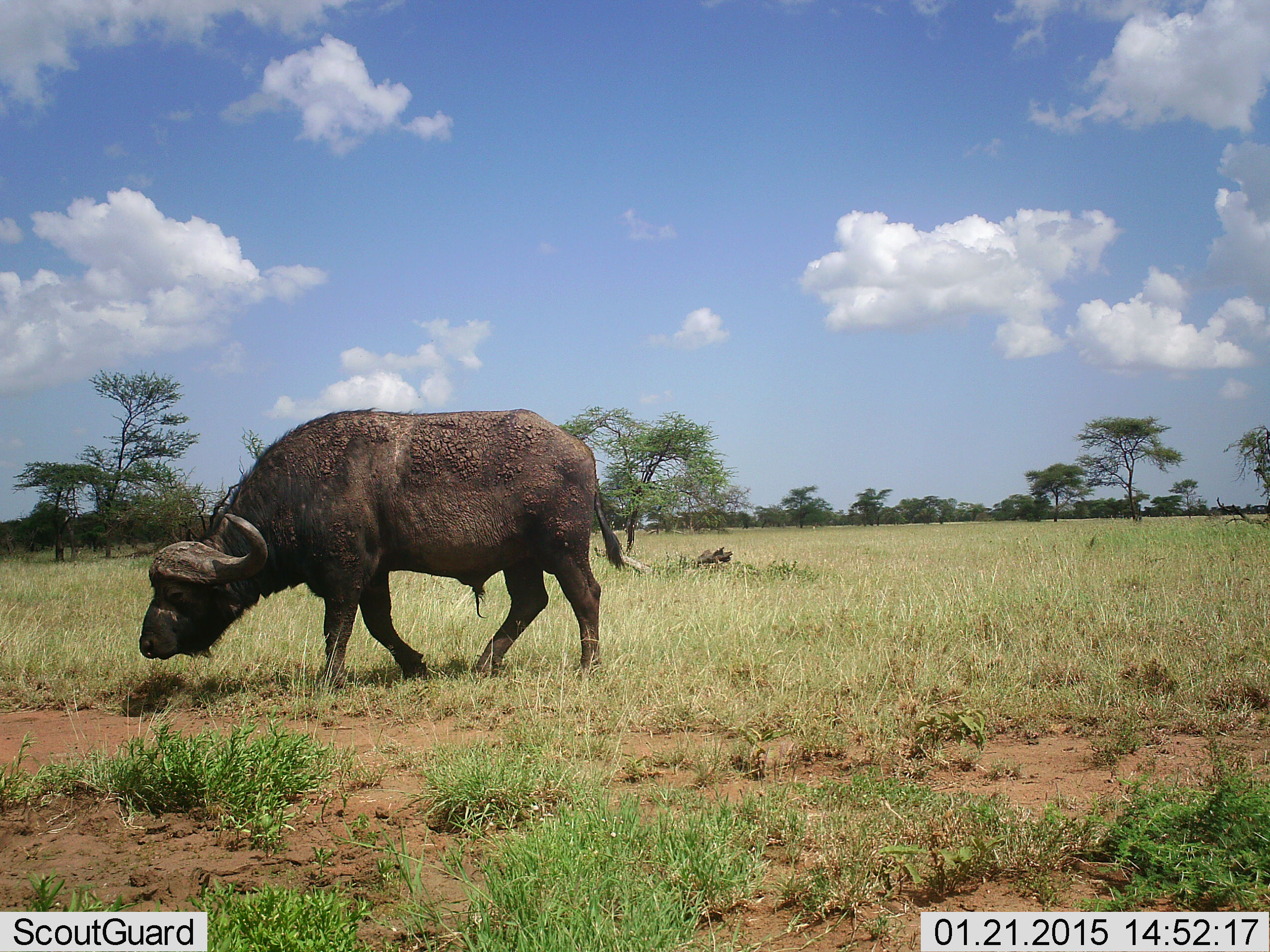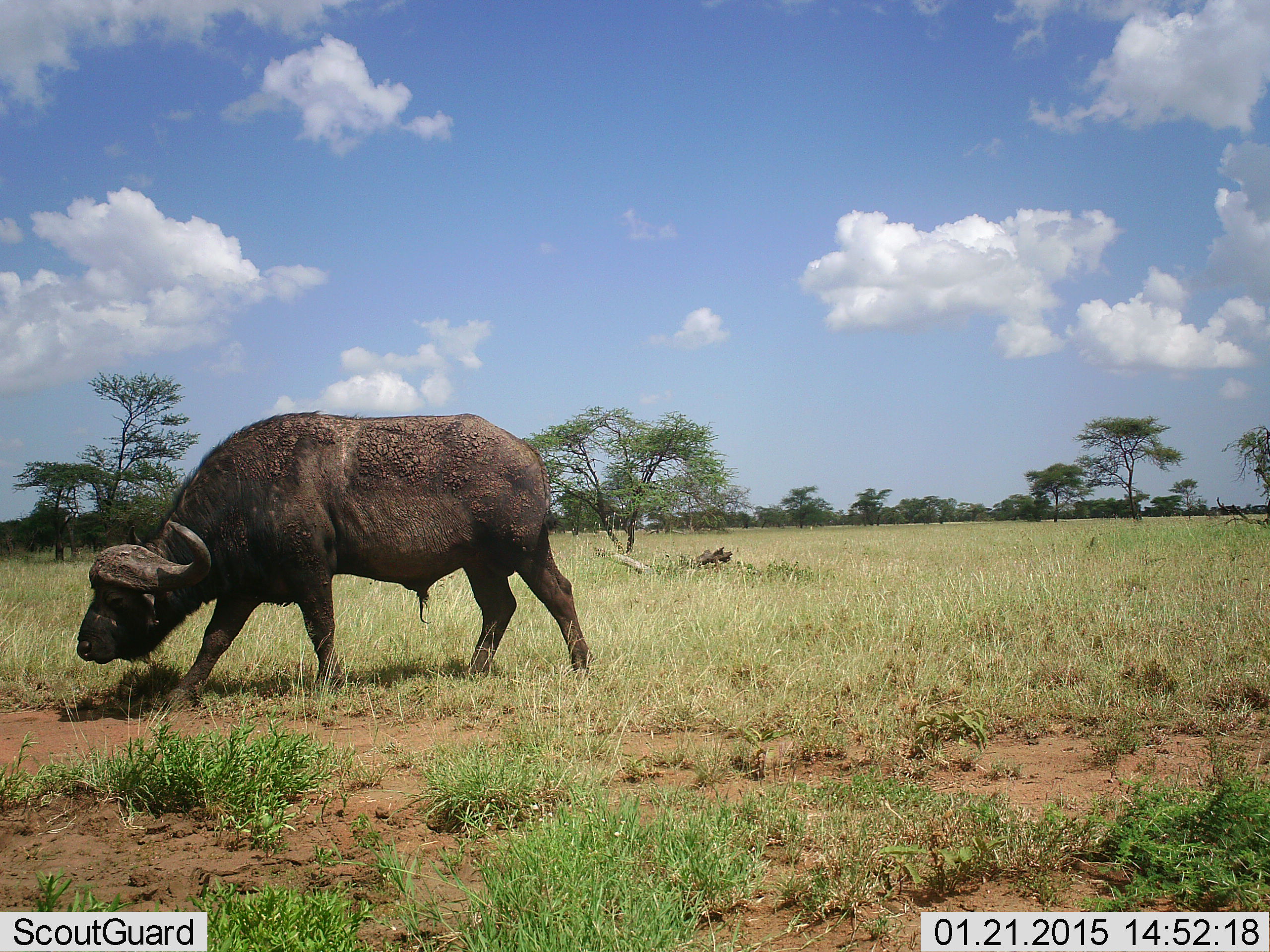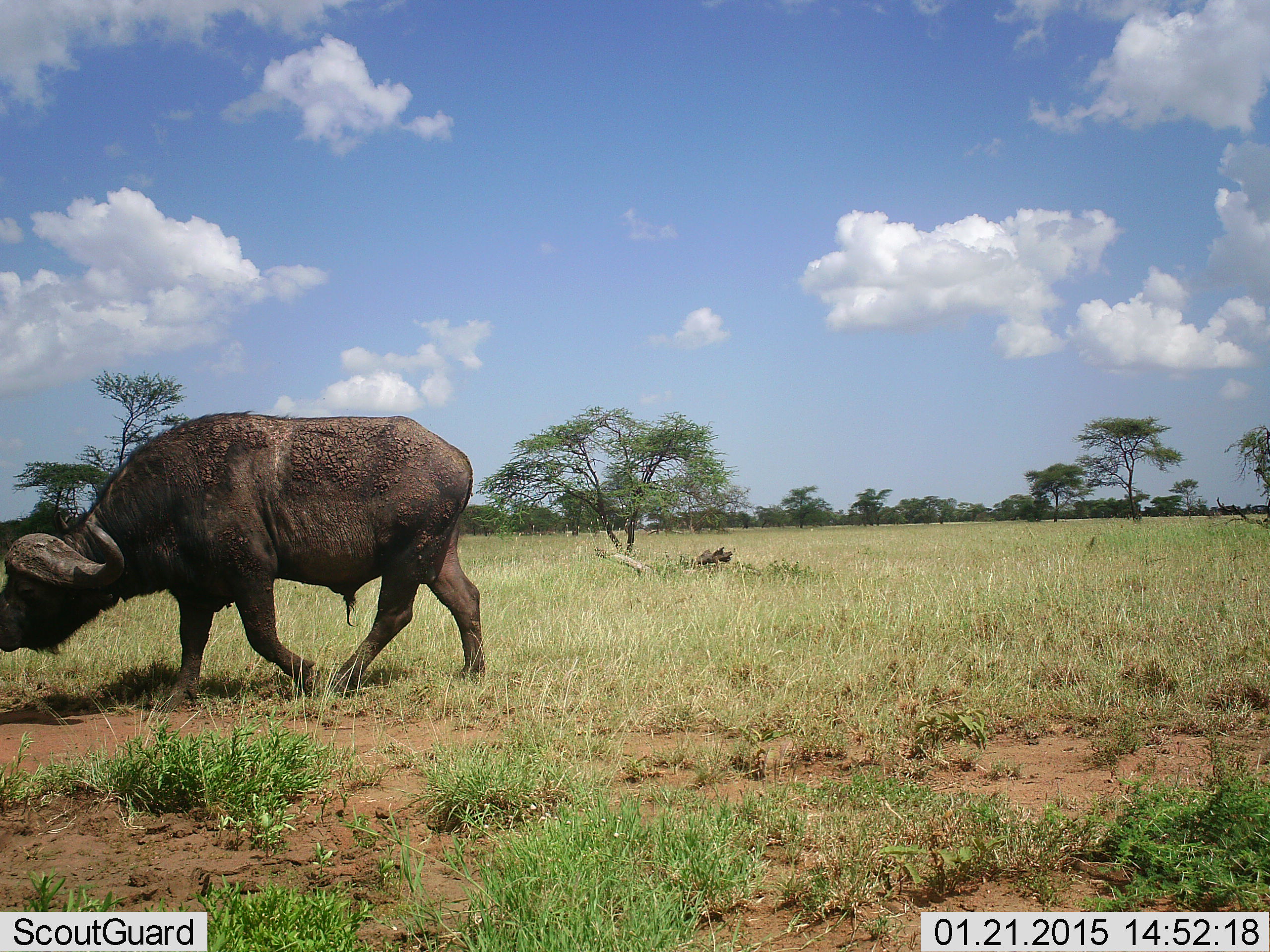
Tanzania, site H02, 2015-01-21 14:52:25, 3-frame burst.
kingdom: Animalia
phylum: Chordata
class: Mammalia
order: Artiodactyla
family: Bovidae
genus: Syncerus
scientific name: Syncerus caffer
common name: cape buffalo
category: buffalo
Buffalo (cape buffalo) (Syncerus caffer), count 1. Behavior (volunteer vote fractions): standing 10%, resting 0%, moving 80%, interacting 0%. Young present (vote fraction): 0%. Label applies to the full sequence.